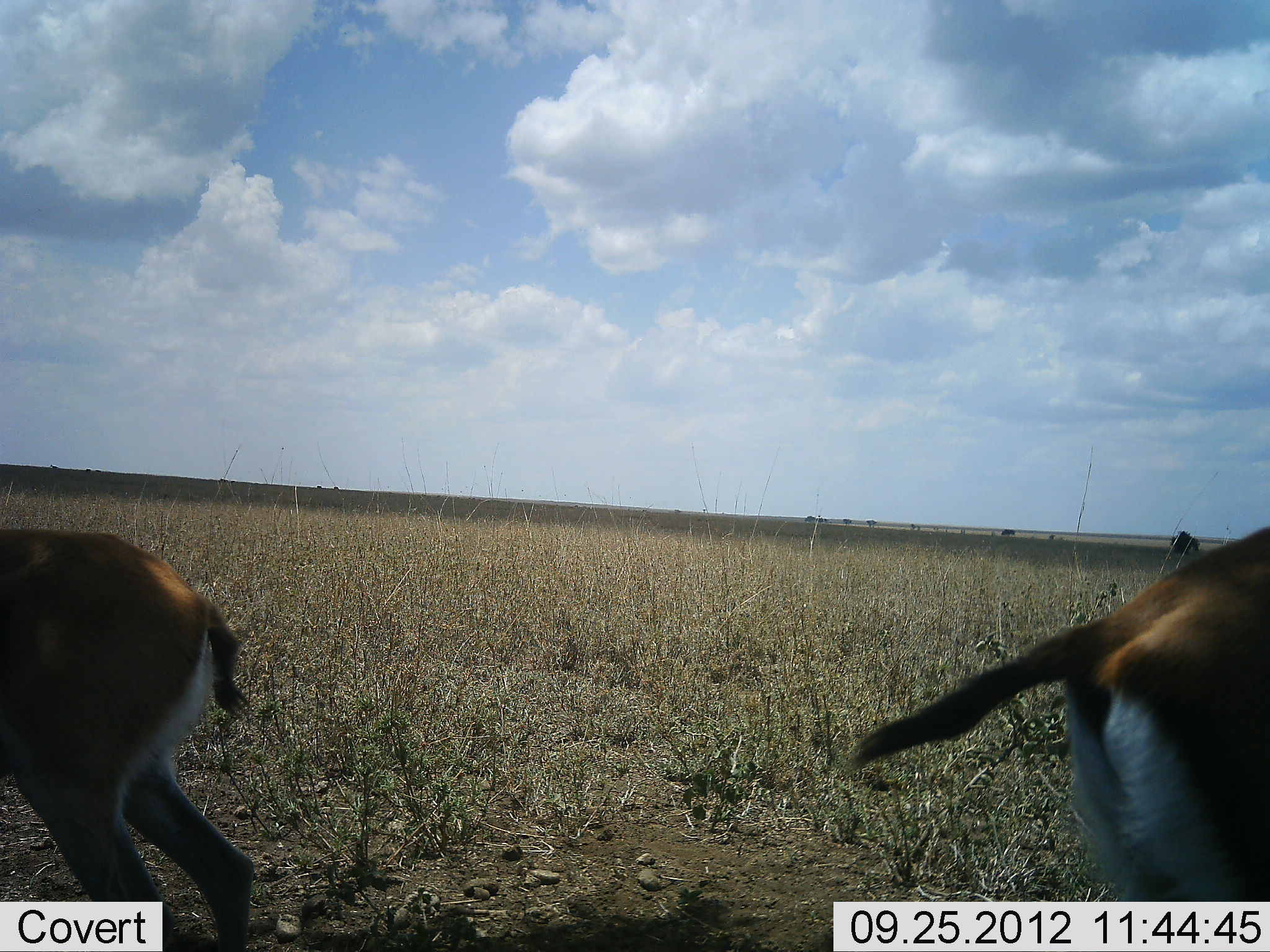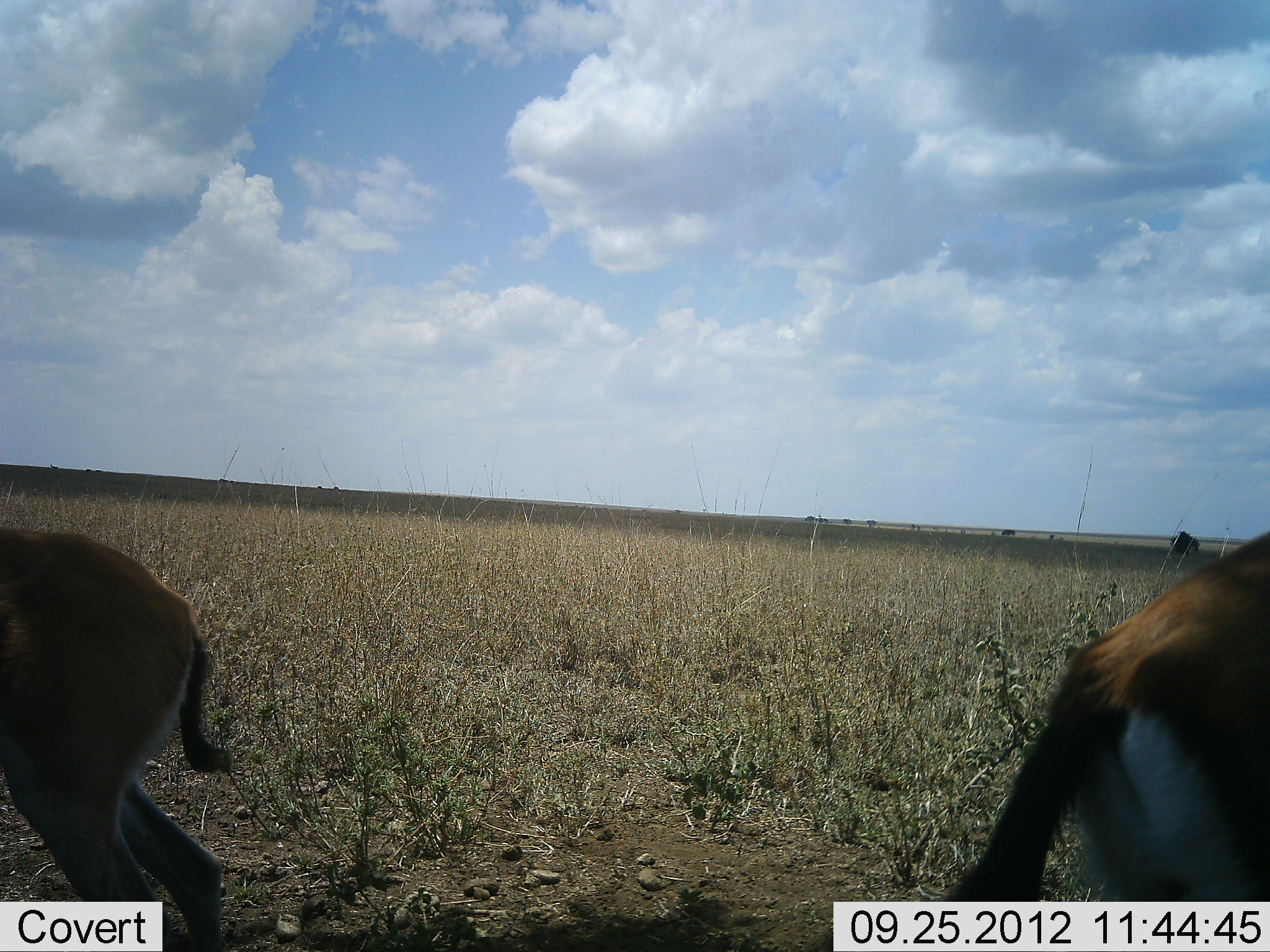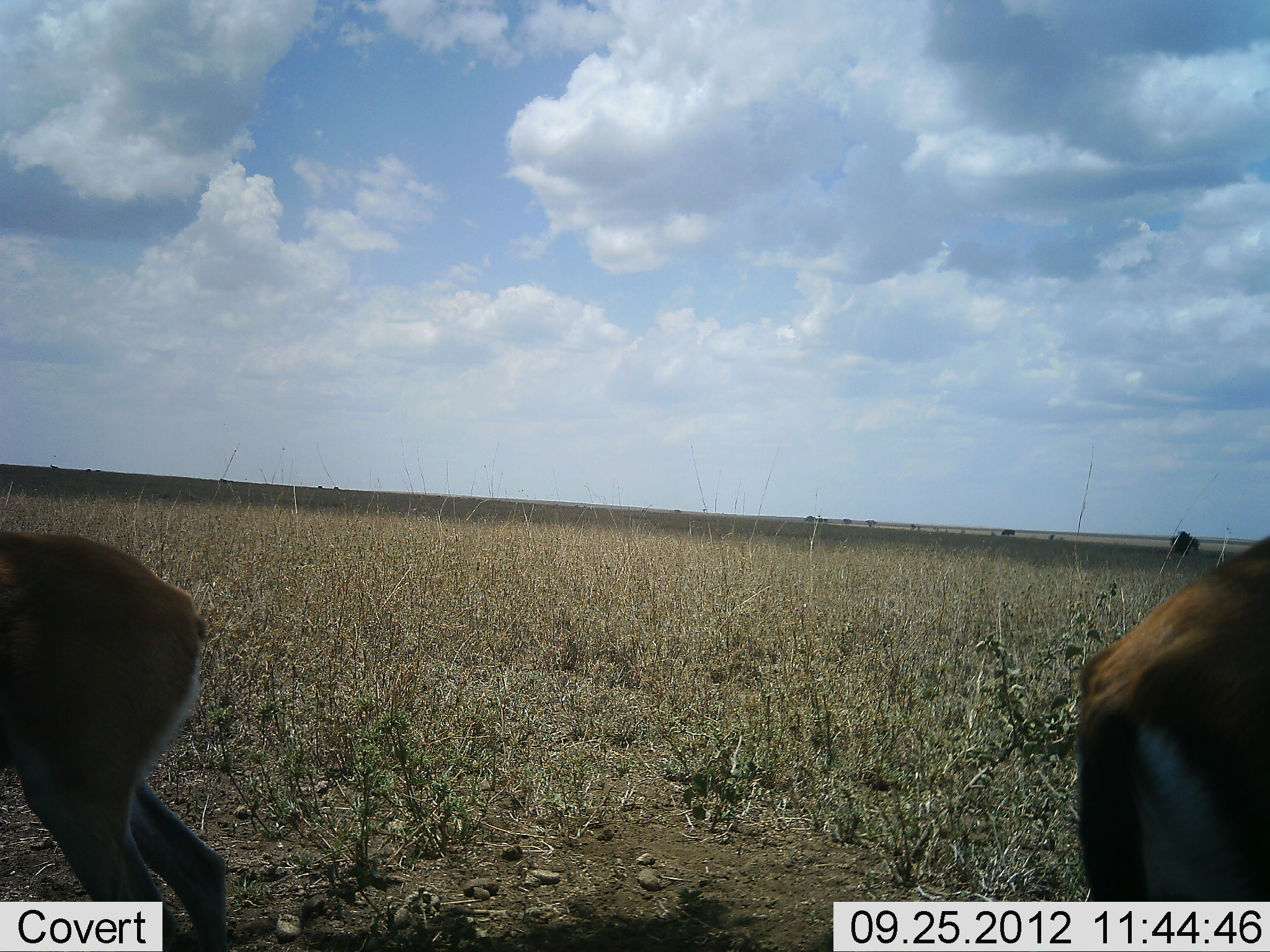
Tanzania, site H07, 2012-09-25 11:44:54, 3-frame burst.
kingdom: Animalia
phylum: Chordata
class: Mammalia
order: Artiodactyla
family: Bovidae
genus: Eudorcas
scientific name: Eudorcas thomsonii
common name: thomson's gazelle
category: gazellethomsons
Gazellethomsons (thomson's gazelle) (Eudorcas thomsonii), count 2. Behavior (volunteer vote fractions): standing 100%, resting 0%, moving 0%, interacting 0%. Young present (vote fraction): 10%. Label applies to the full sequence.